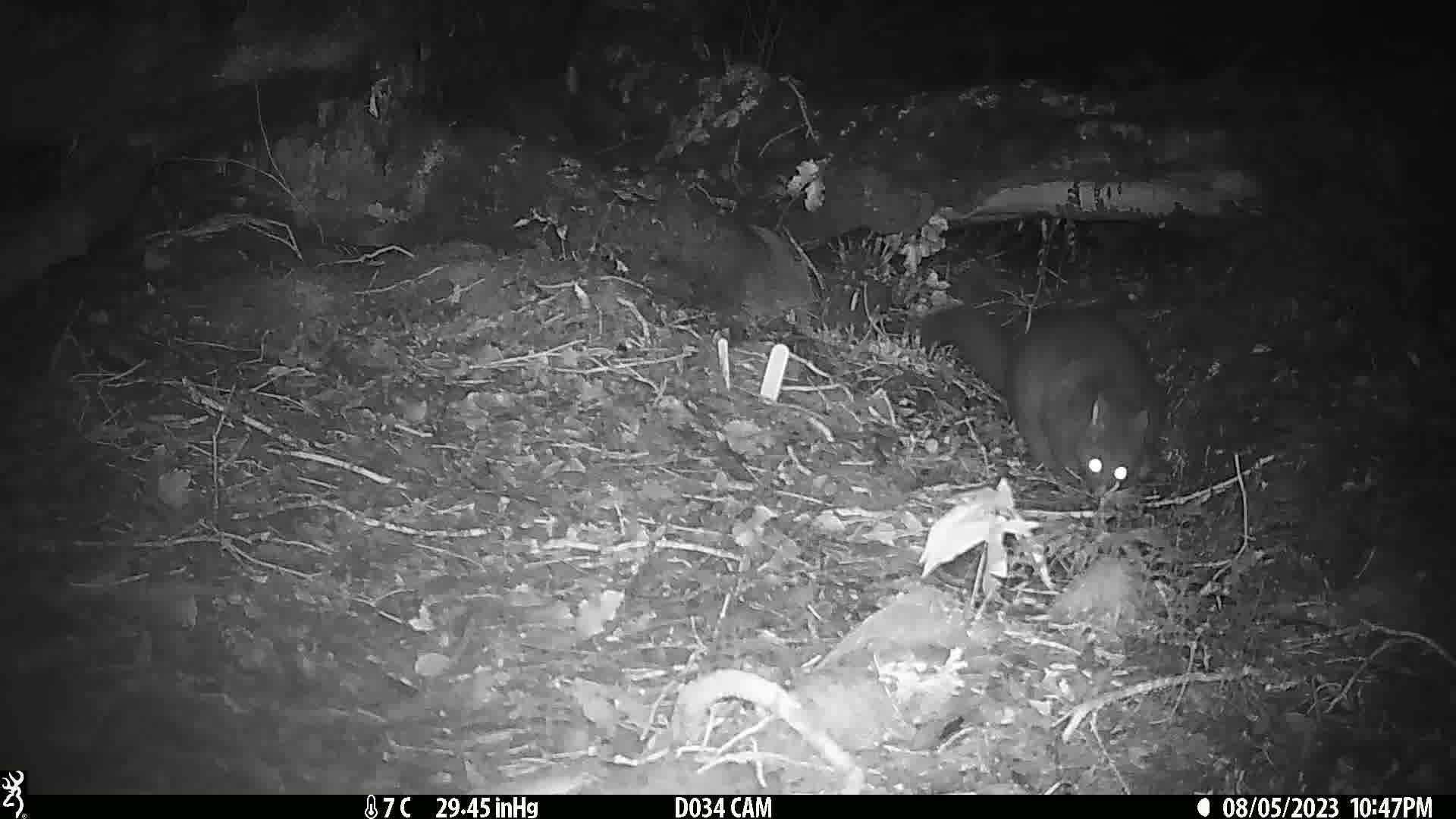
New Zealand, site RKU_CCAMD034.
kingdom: Animalia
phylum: Chordata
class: Mammalia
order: Diprotodontia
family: Phalangeridae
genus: Trichosurus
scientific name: Trichosurus vulpecula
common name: common brushtail possum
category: possum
Possum (common brushtail possum) (Trichosurus vulpecula).